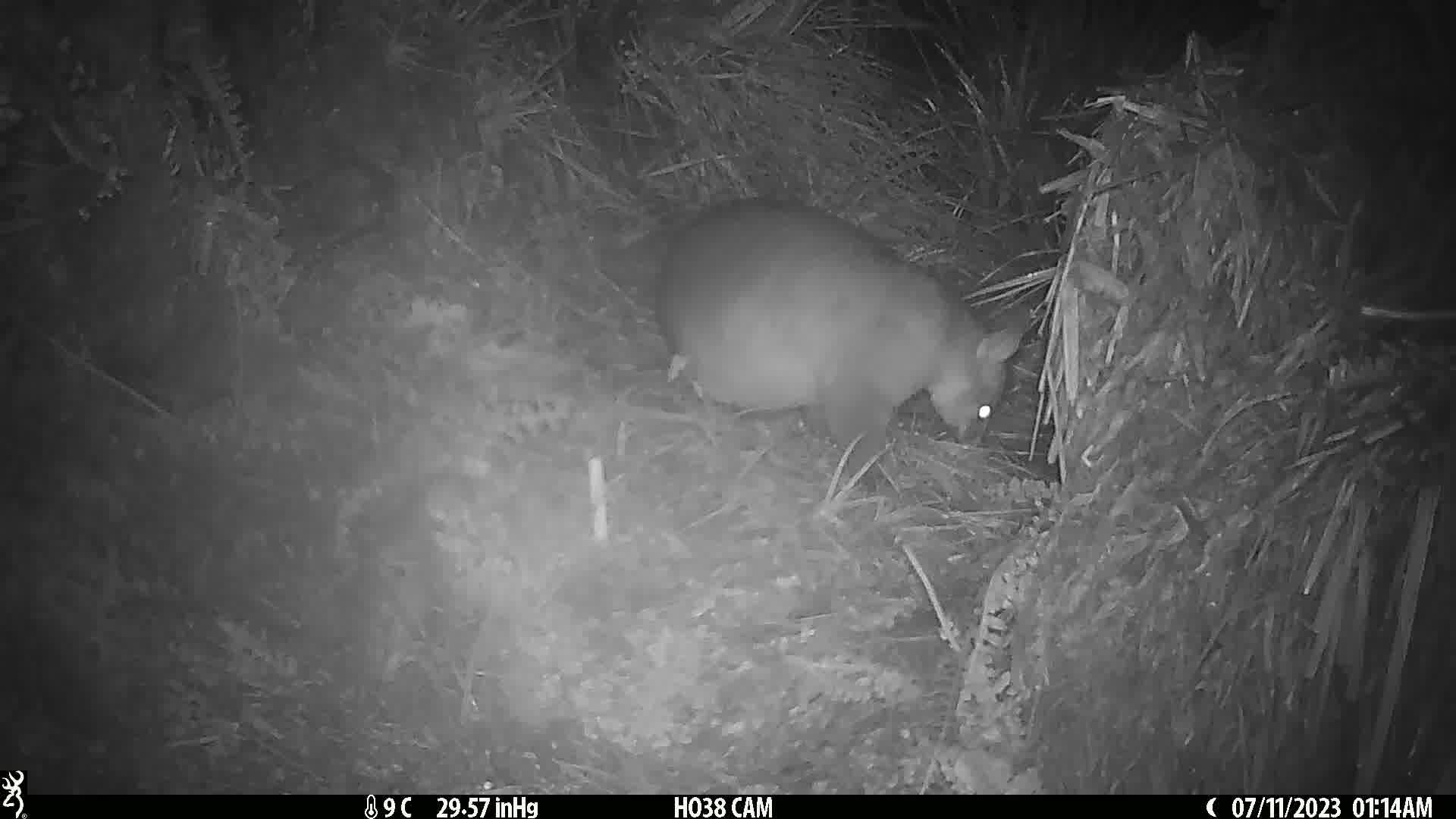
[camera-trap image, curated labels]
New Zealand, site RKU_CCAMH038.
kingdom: Animalia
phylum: Chordata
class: Mammalia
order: Diprotodontia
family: Phalangeridae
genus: Trichosurus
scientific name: Trichosurus vulpecula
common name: common brushtail possum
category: possum